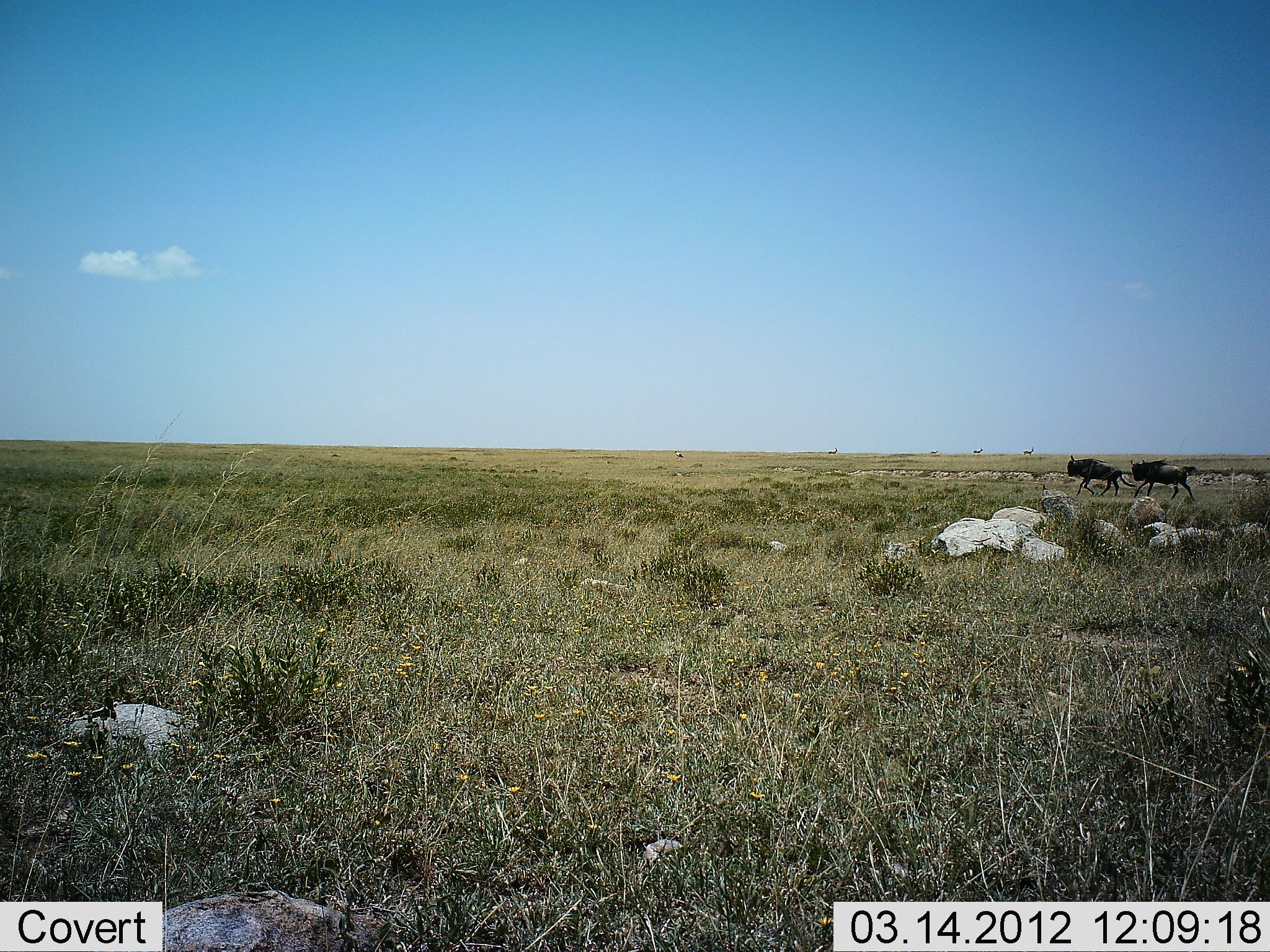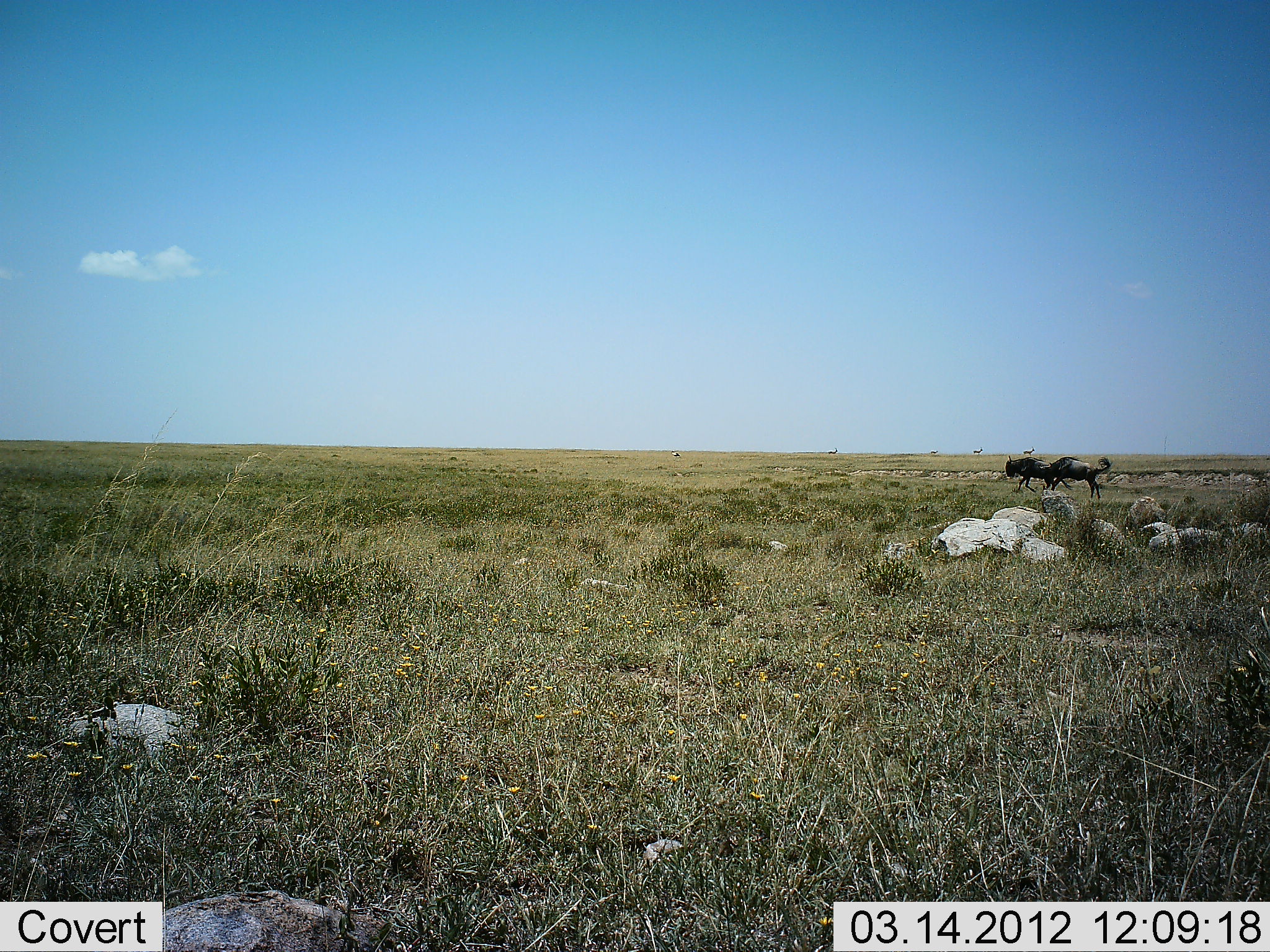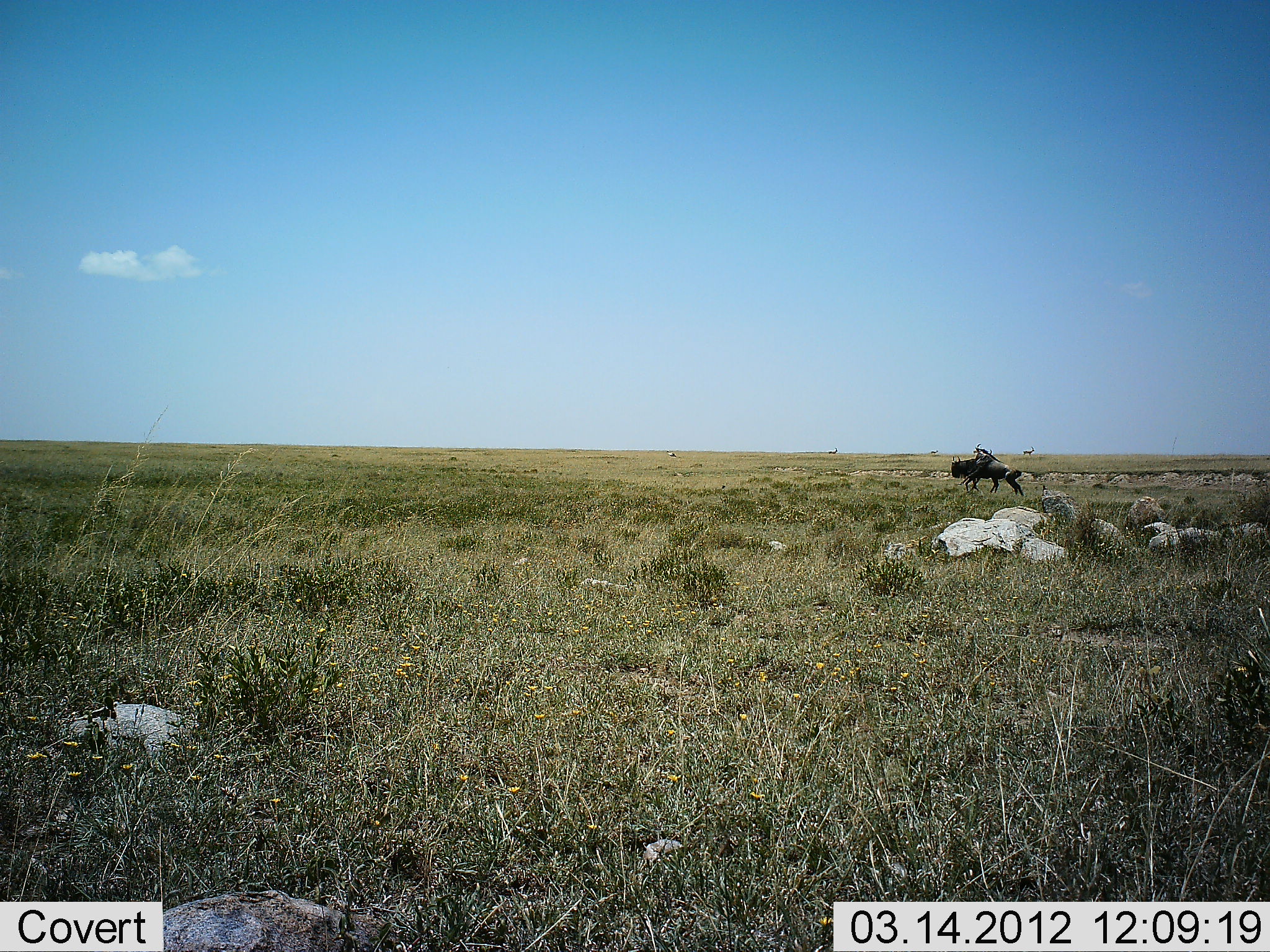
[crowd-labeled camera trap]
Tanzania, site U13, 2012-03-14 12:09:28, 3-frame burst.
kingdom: Animalia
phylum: Chordata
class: Mammalia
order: Artiodactyla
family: Bovidae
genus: Connochaetes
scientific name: Connochaetes taurinus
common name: blue wildebeest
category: wildebeest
Wildebeest (blue wildebeest) (Connochaetes taurinus), count 2. Behavior (volunteer vote fractions): standing 0%, resting 0%, moving 96%, interacting 11%. Young present (vote fraction): 0%. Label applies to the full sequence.